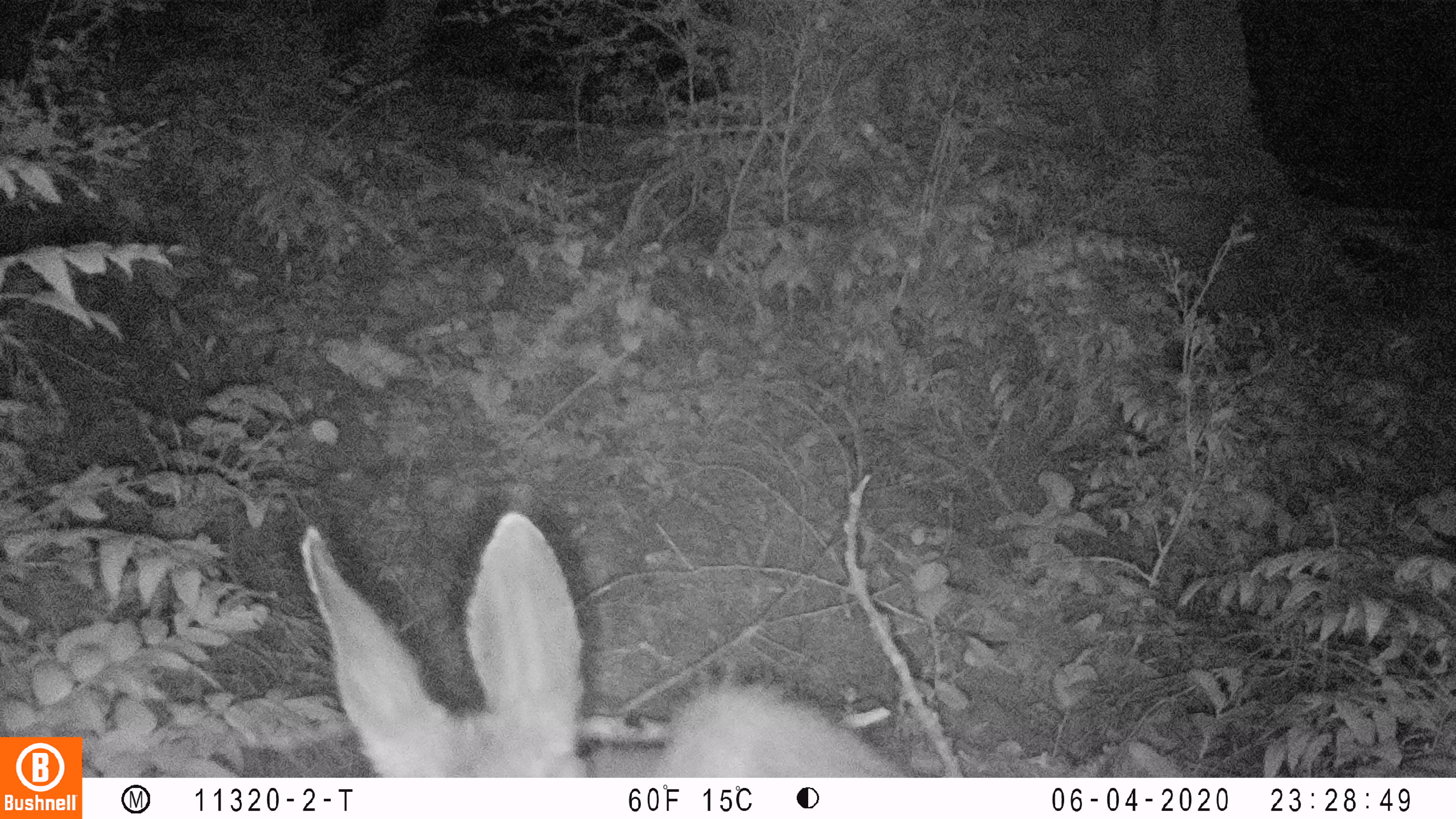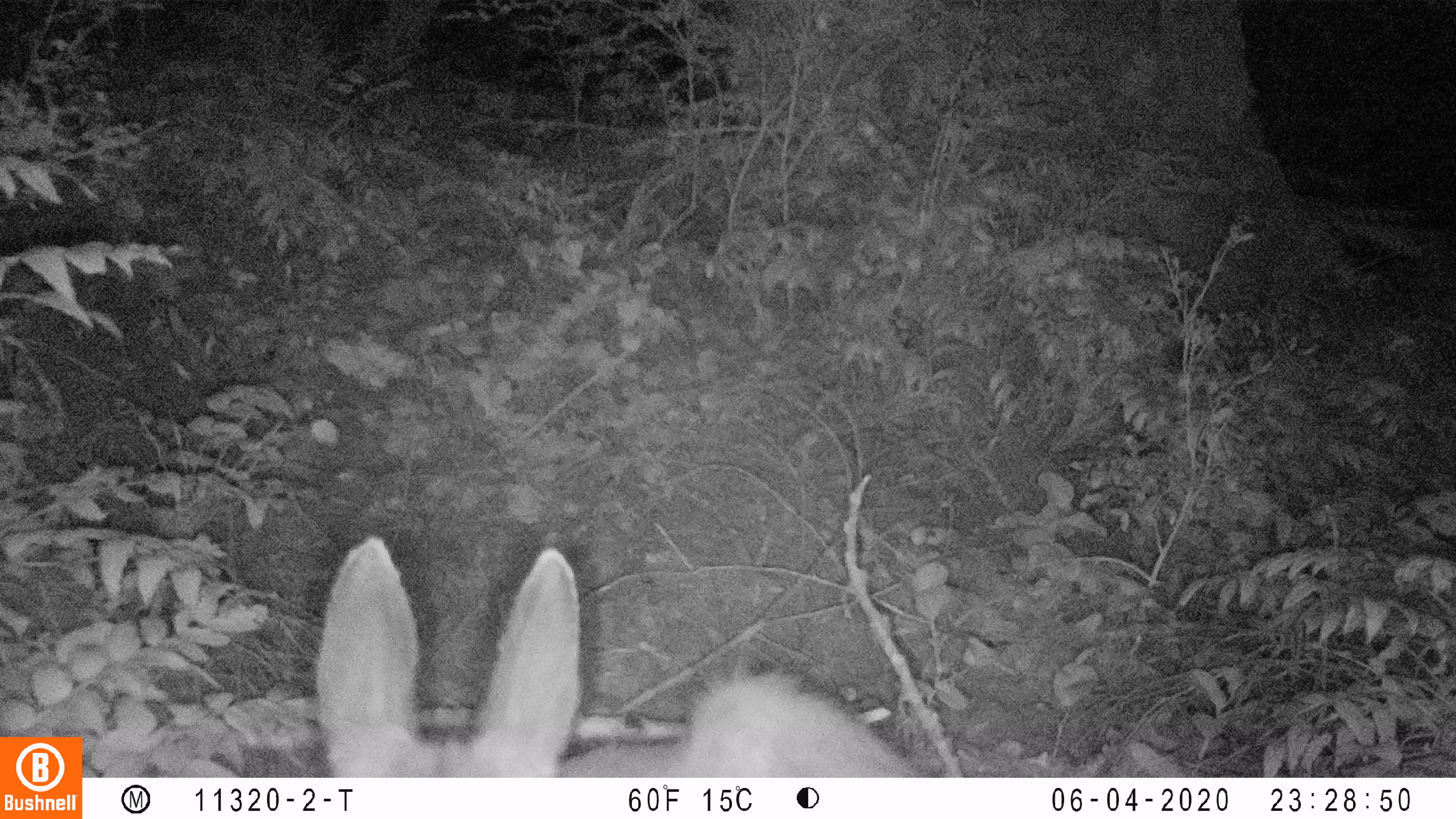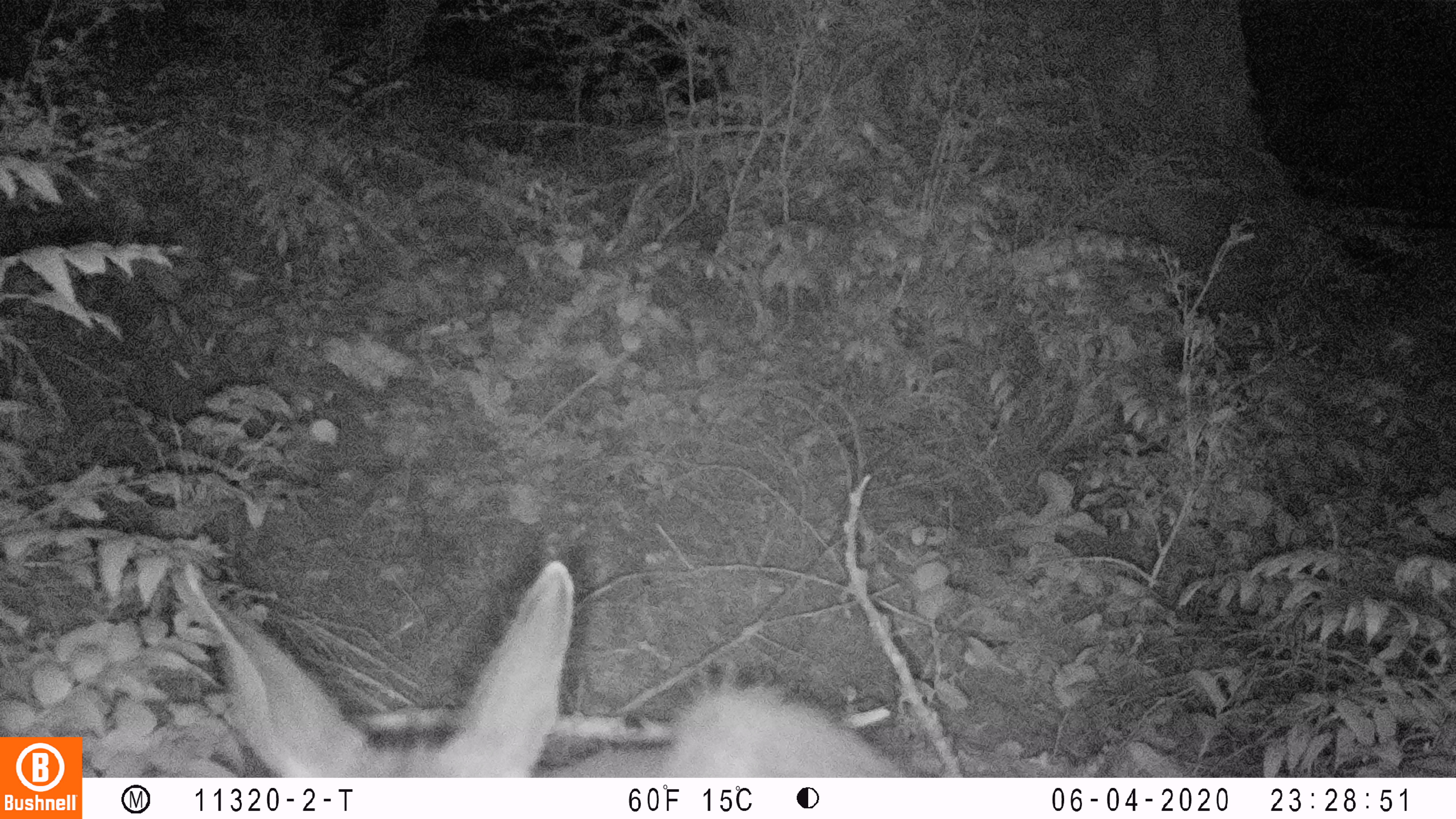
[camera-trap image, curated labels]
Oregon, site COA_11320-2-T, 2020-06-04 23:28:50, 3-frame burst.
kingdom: Animalia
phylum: Chordata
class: Mammalia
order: Artiodactyla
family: Cervidae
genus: Odocoileus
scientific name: Odocoileus hemionus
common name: black-tailed deer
Black-tailed deer (Odocoileus hemionus).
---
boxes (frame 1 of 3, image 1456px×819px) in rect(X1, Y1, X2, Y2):
black-tailed deer: rect(296, 505, 909, 770)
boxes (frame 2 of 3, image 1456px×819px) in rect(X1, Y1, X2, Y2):
black-tailed deer: rect(302, 524, 926, 766)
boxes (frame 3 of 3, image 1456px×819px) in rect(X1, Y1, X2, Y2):
black-tailed deer: rect(177, 543, 910, 774)